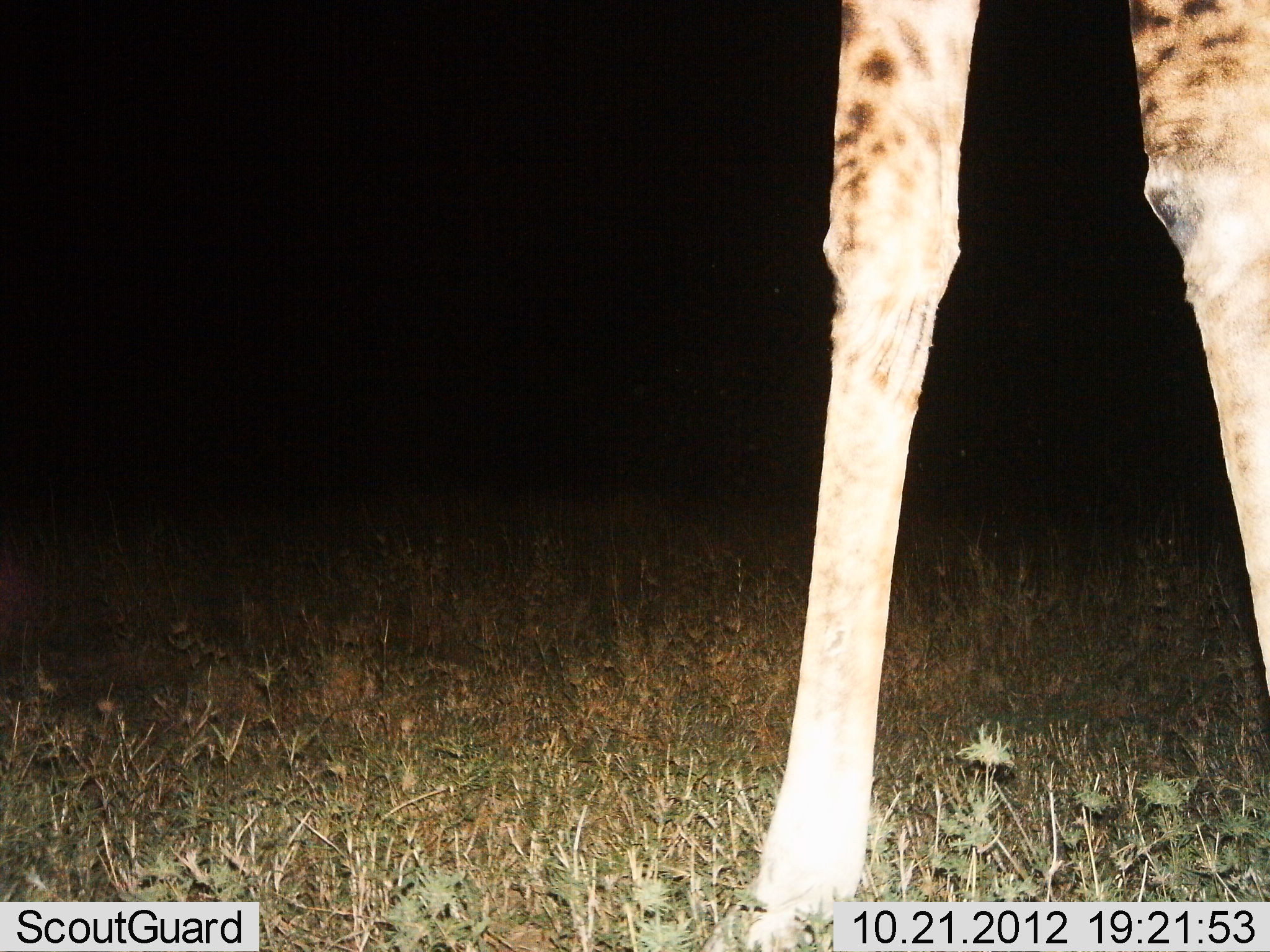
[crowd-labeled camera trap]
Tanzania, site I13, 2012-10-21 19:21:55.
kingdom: Animalia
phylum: Chordata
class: Mammalia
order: Artiodactyla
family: Giraffidae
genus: Giraffa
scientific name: Giraffa camelopardalis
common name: giraffe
Giraffe (Giraffa camelopardalis), count 1. Behavior (volunteer vote fractions): standing 90%, resting 0%, moving 10%, interacting 0%. Young present (vote fraction): 0%. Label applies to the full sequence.